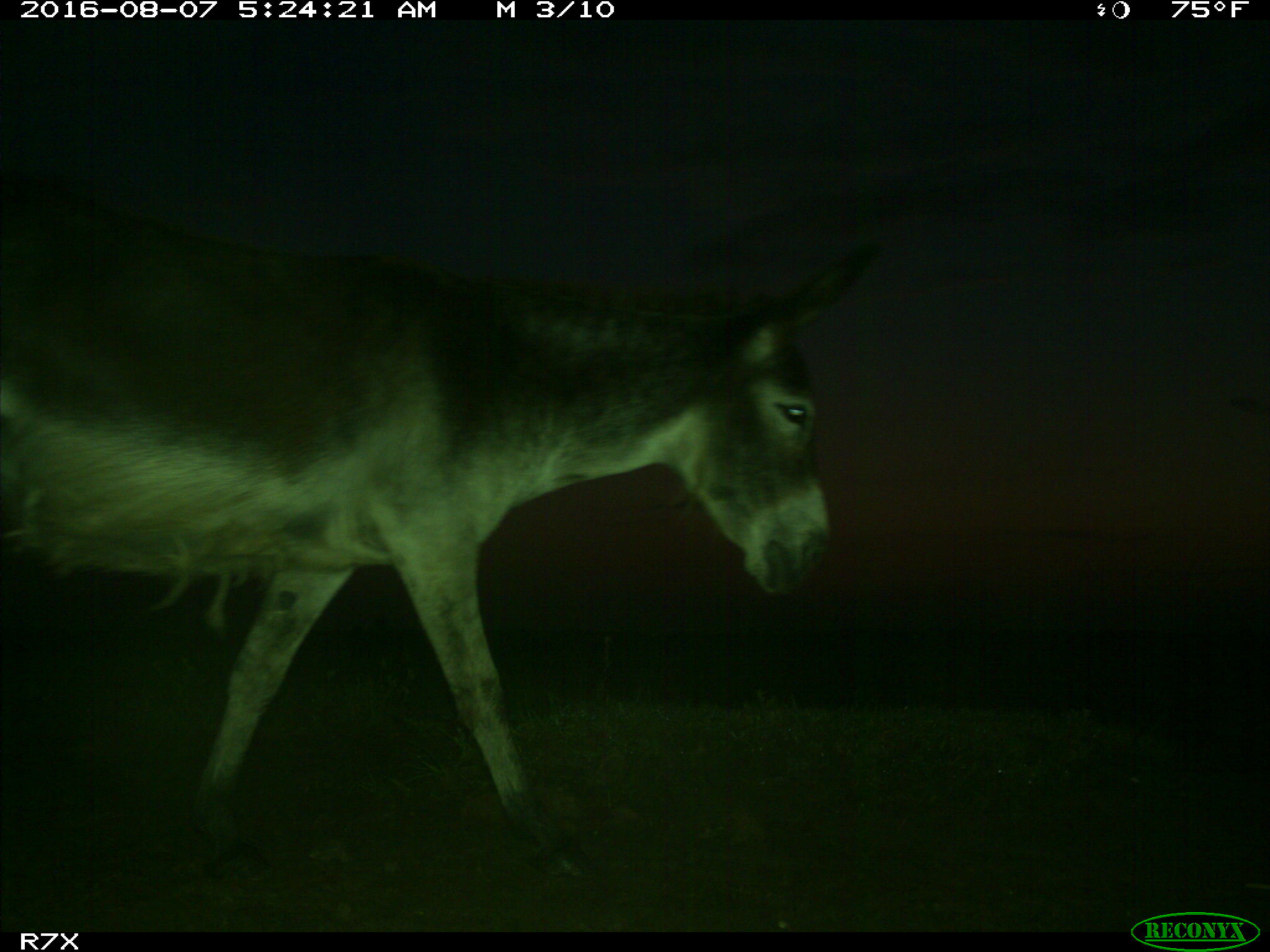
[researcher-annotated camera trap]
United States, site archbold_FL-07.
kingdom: Animalia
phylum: Chordata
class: Mammalia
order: Perissodactyla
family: Equidae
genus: Equus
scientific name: Equus africanus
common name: african wild ass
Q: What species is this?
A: Equus africanus (african wild ass).